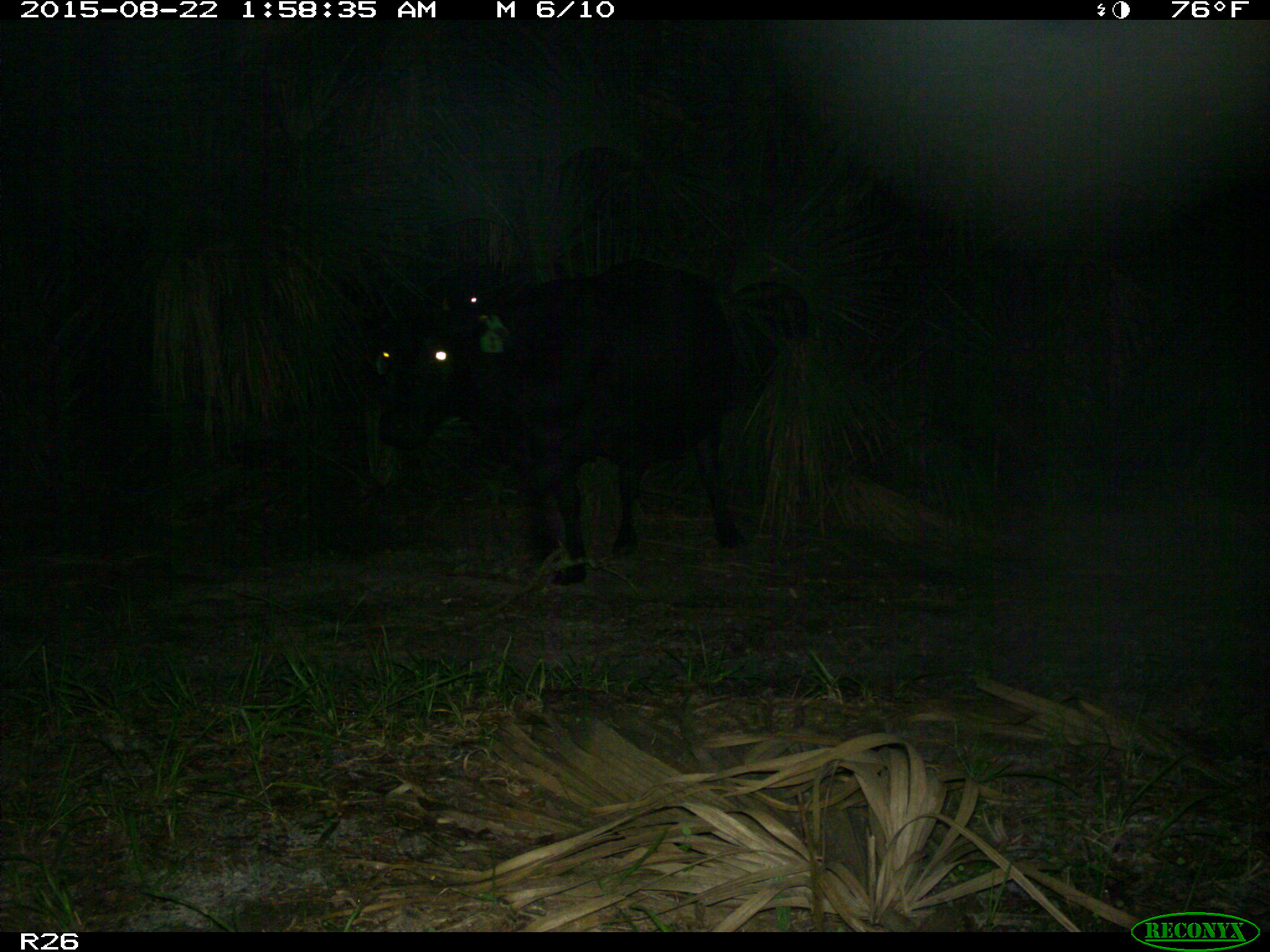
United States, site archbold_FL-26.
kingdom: Animalia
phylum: Chordata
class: Mammalia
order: Artiodactyla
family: Bovidae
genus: Bos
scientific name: Bos taurus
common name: domestic cow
Bos taurus (domestic cow).